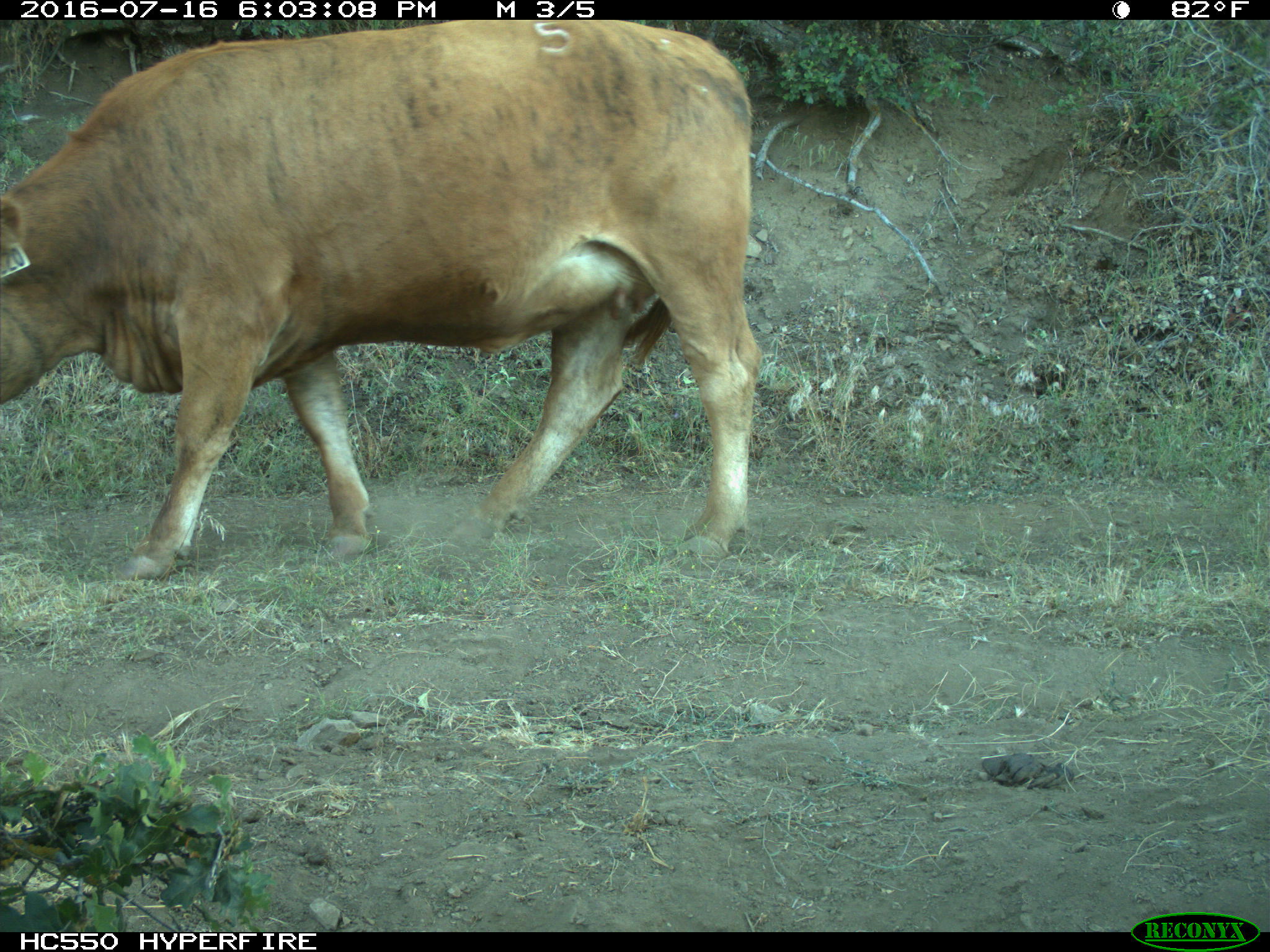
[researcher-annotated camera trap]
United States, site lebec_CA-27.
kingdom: Animalia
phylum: Chordata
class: Mammalia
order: Artiodactyla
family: Bovidae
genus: Bos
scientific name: Bos taurus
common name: domestic cow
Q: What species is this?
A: Bos taurus (domestic cow).